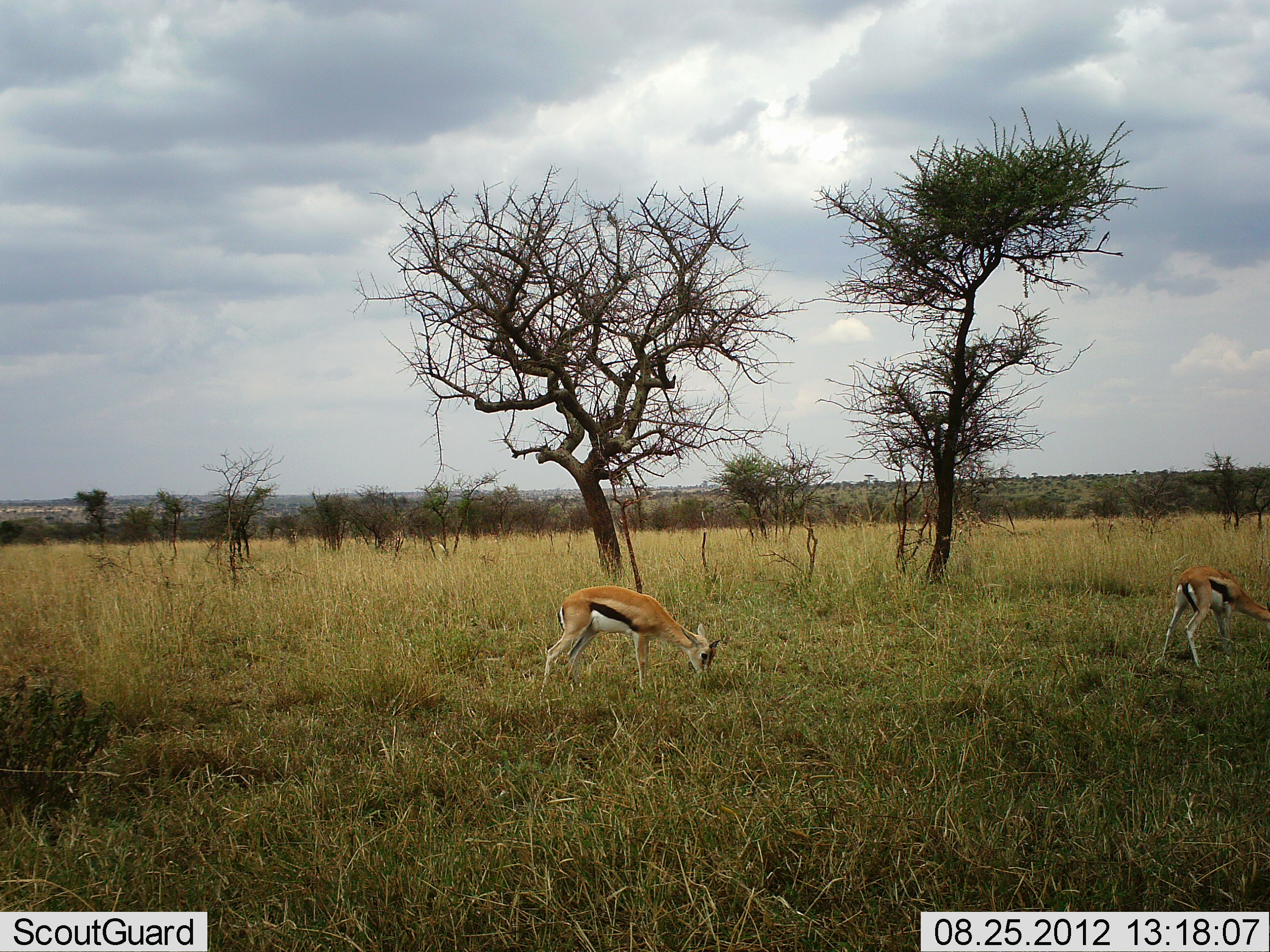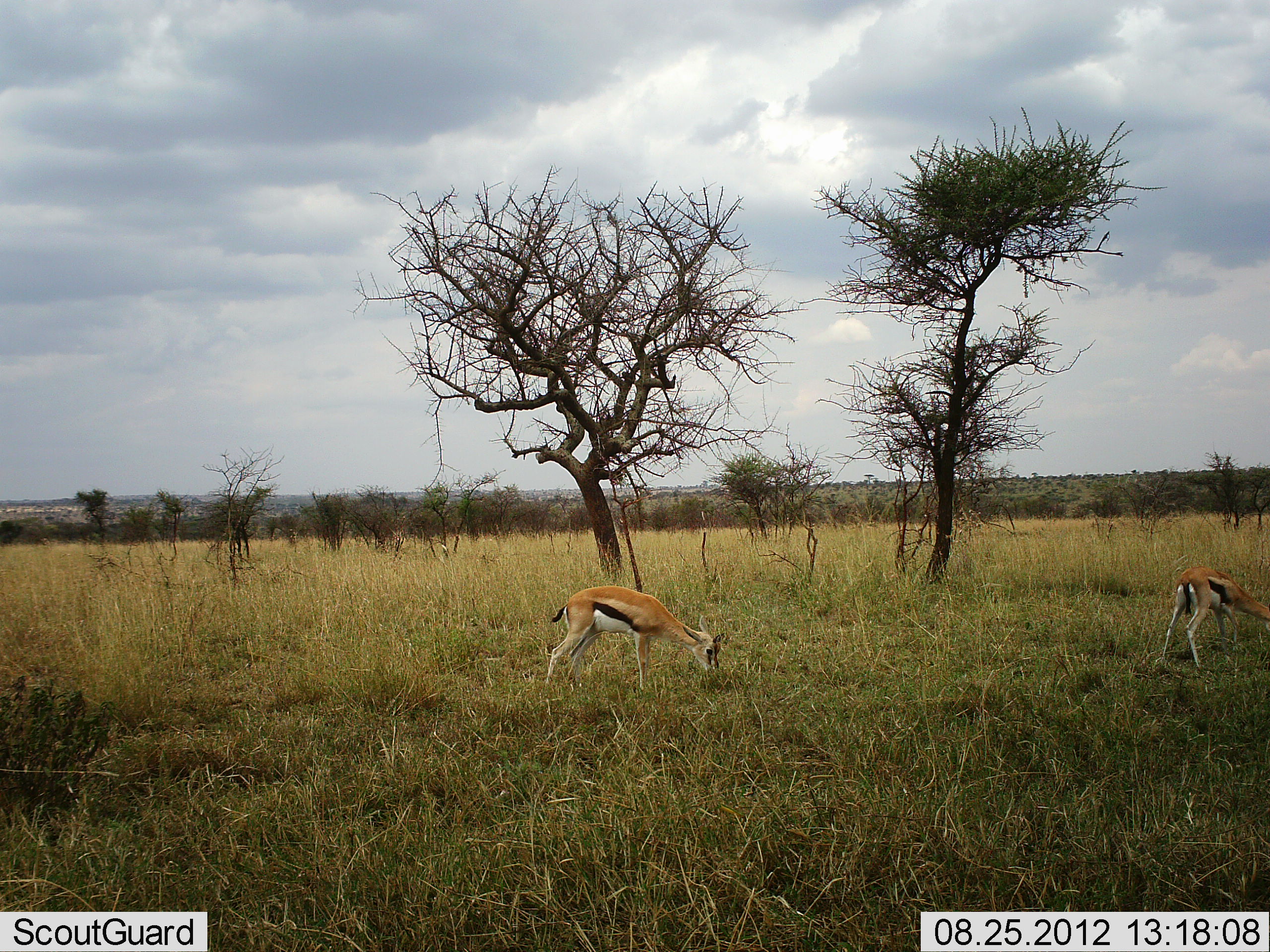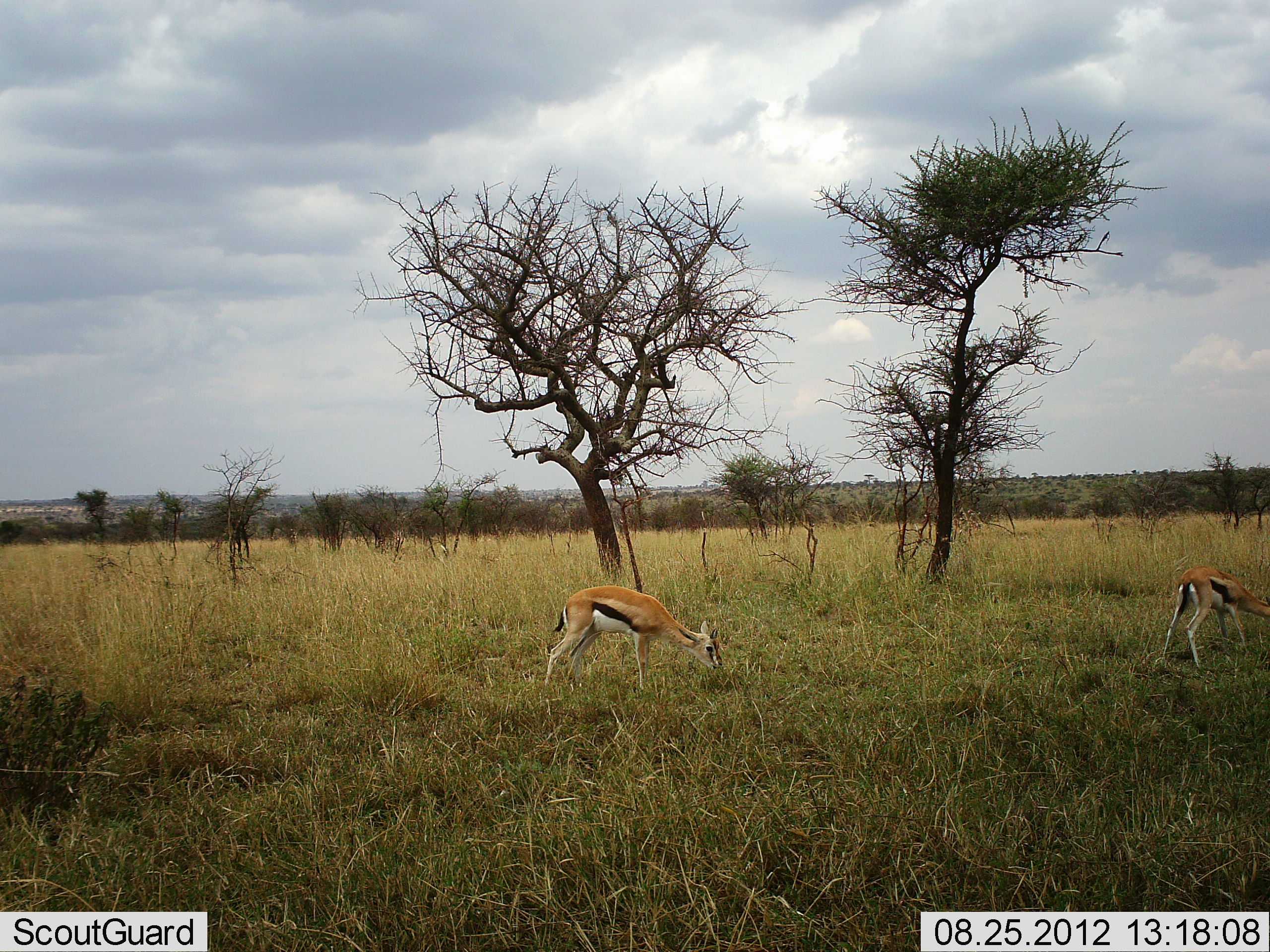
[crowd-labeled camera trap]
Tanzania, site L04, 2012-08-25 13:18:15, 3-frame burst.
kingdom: Animalia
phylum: Chordata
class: Mammalia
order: Artiodactyla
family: Bovidae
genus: Eudorcas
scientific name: Eudorcas thomsonii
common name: thomson's gazelle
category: gazellethomsons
Gazellethomsons (thomson's gazelle) (Eudorcas thomsonii), count 2. Behavior (volunteer vote fractions): standing 10%, resting 0%, moving 0%, interacting 0%. Young present (vote fraction): 0%. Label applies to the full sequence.